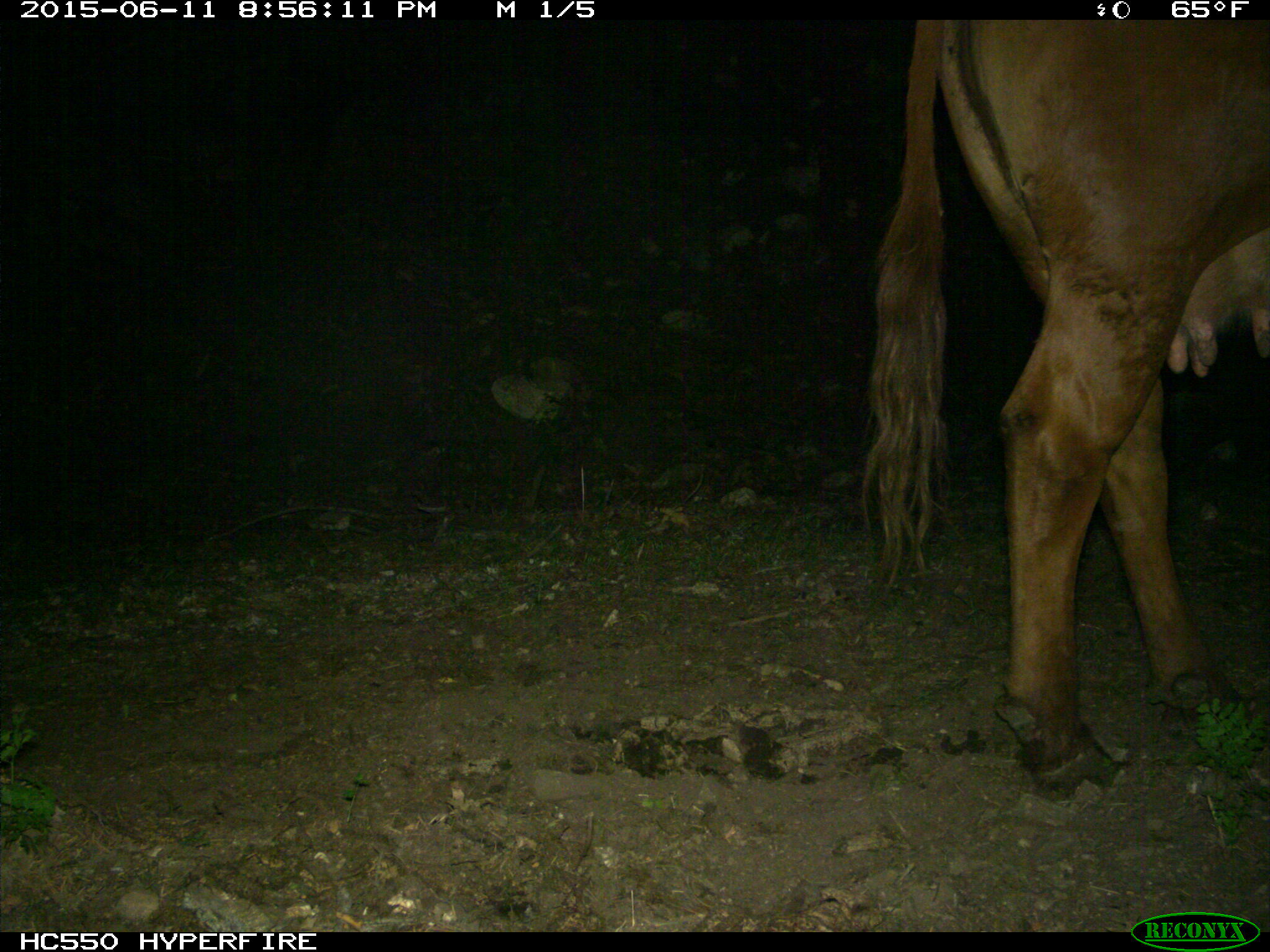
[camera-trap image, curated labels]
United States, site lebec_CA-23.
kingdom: Animalia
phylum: Chordata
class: Mammalia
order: Artiodactyla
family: Bovidae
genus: Bos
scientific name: Bos taurus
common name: domestic cow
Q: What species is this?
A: Bos taurus (domestic cow).